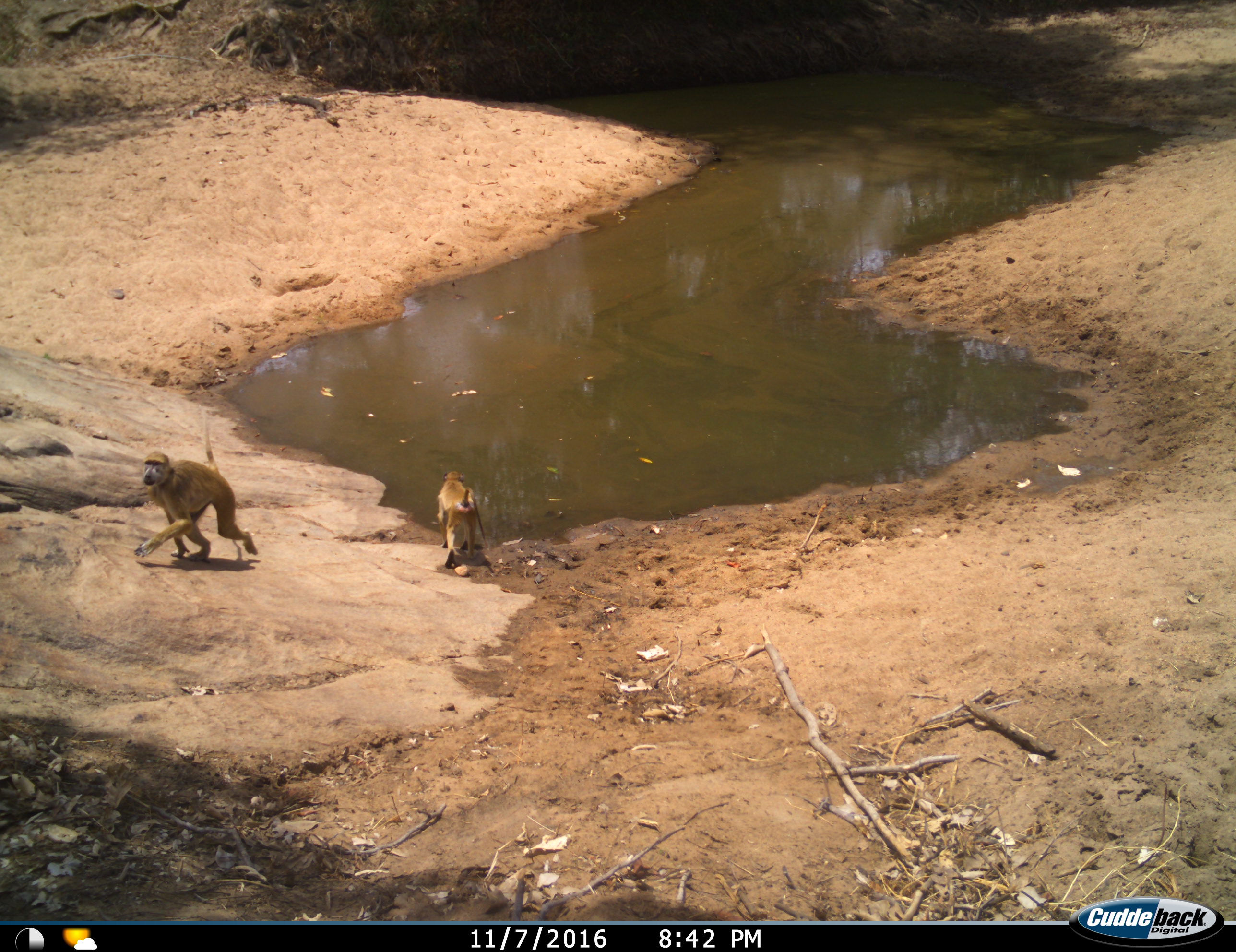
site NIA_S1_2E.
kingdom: Animalia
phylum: Chordata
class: Mammalia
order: Primates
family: Cercopithecidae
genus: Papio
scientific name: Papio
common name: baboon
Baboon (Papio), count 2. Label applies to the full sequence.